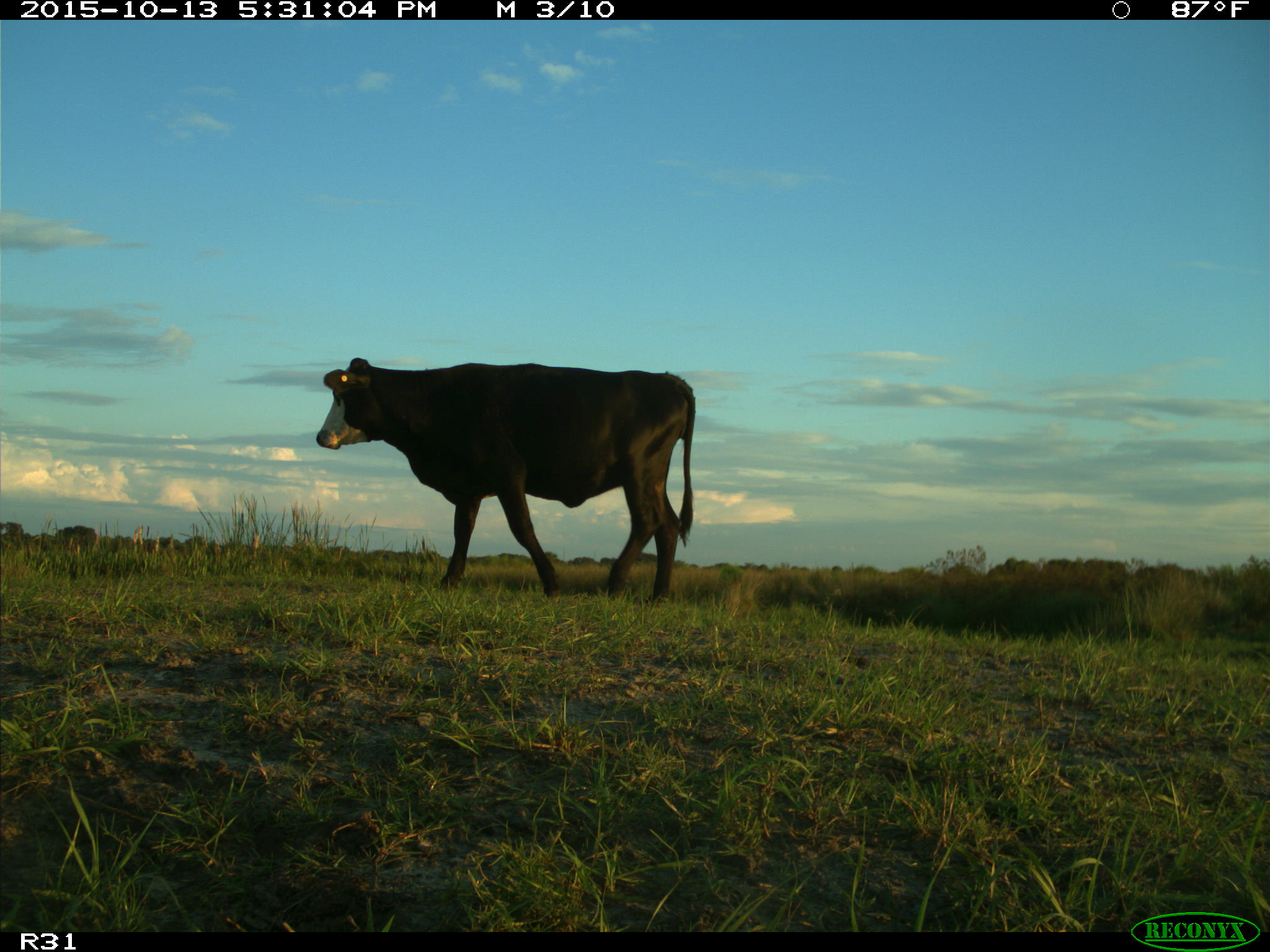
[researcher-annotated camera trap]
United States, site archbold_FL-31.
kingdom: Animalia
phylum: Chordata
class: Mammalia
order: Artiodactyla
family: Bovidae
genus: Bos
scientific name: Bos taurus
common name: domestic cow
Bos taurus (domestic cow).